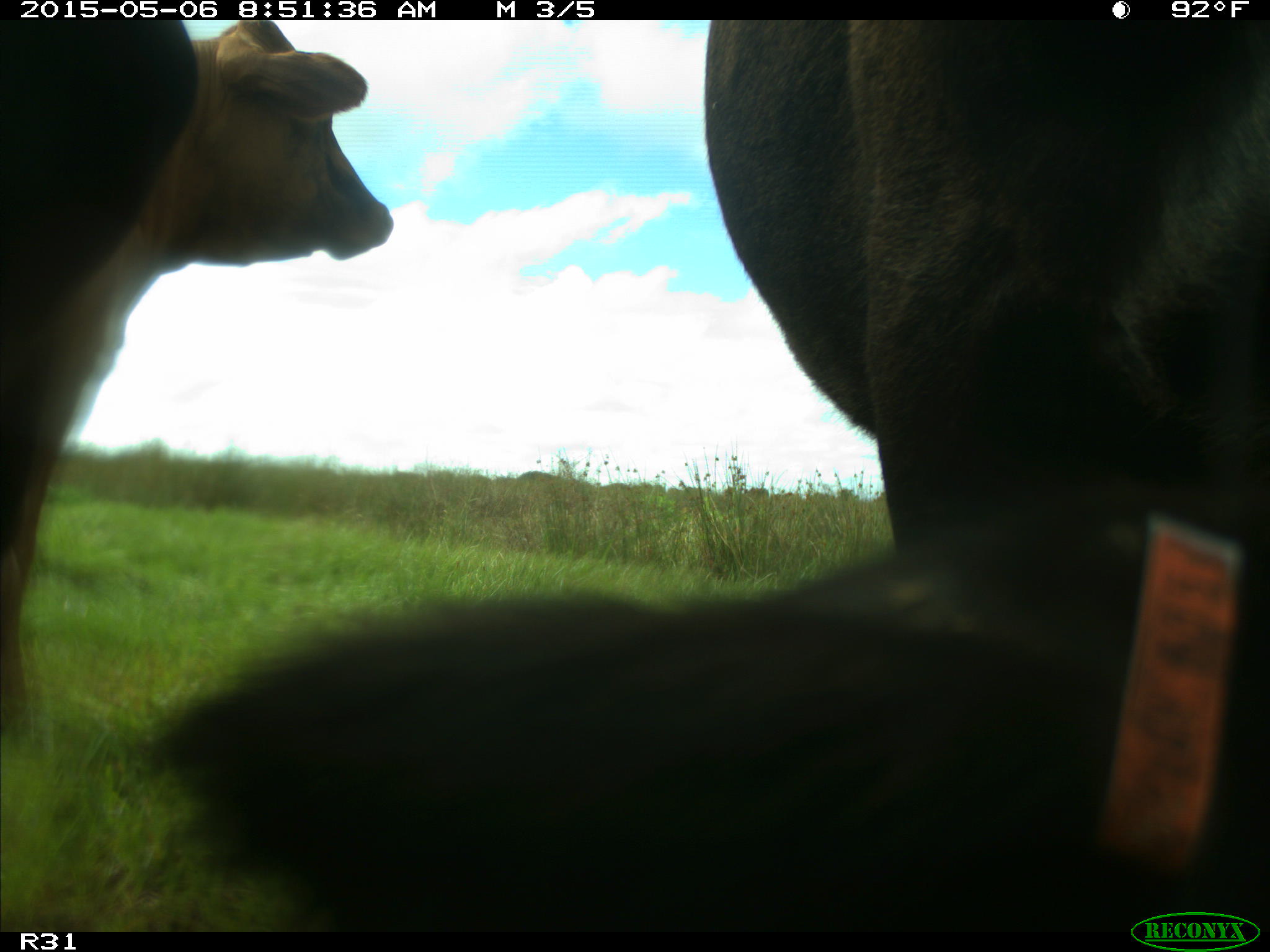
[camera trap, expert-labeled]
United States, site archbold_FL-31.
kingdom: Animalia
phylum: Chordata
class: Mammalia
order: Artiodactyla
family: Bovidae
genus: Bos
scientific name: Bos taurus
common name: domestic cow